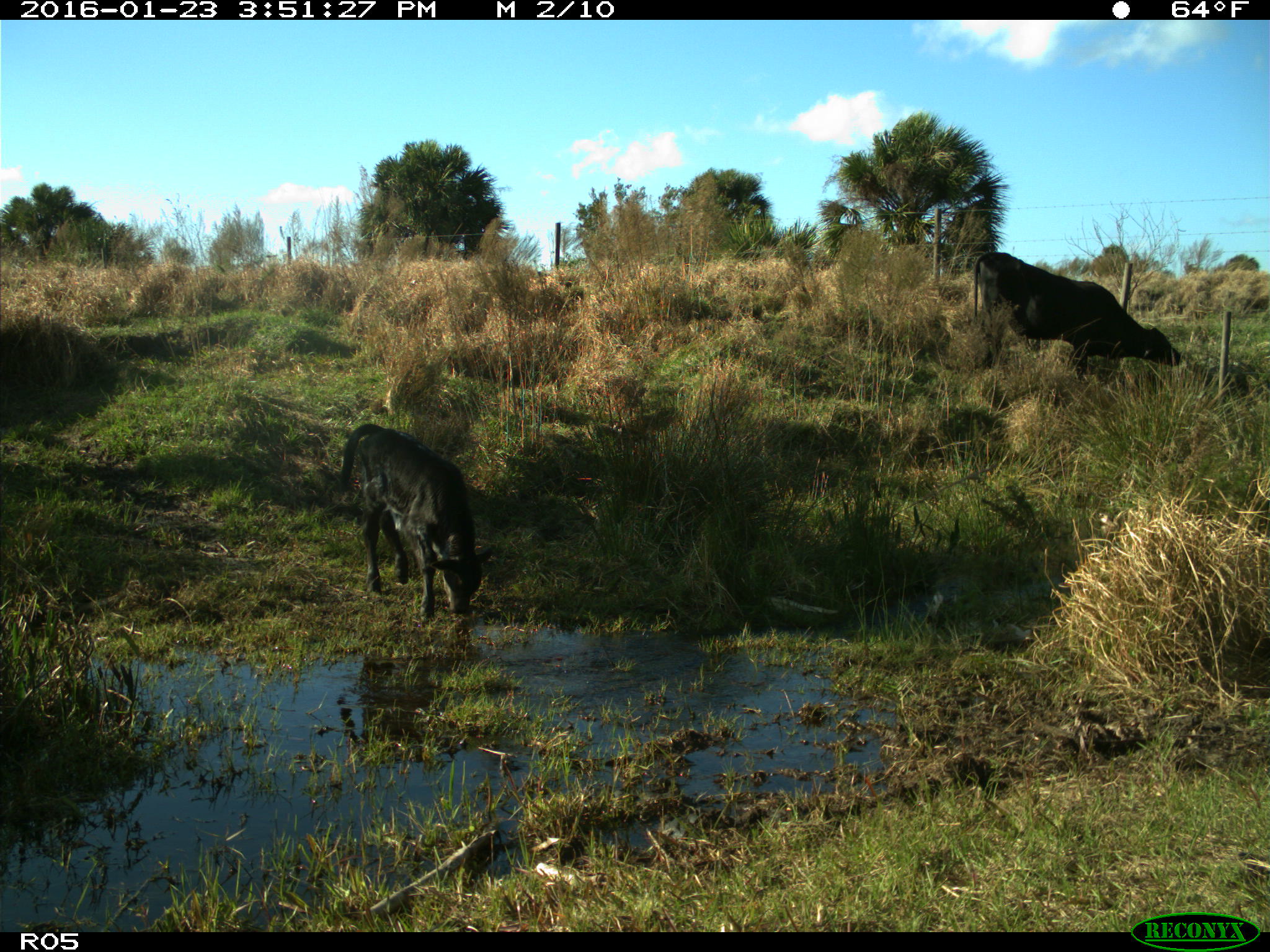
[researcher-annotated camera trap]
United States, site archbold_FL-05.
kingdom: Animalia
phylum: Chordata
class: Mammalia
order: Artiodactyla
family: Bovidae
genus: Bos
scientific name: Bos taurus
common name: domestic cow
Bos taurus (domestic cow).